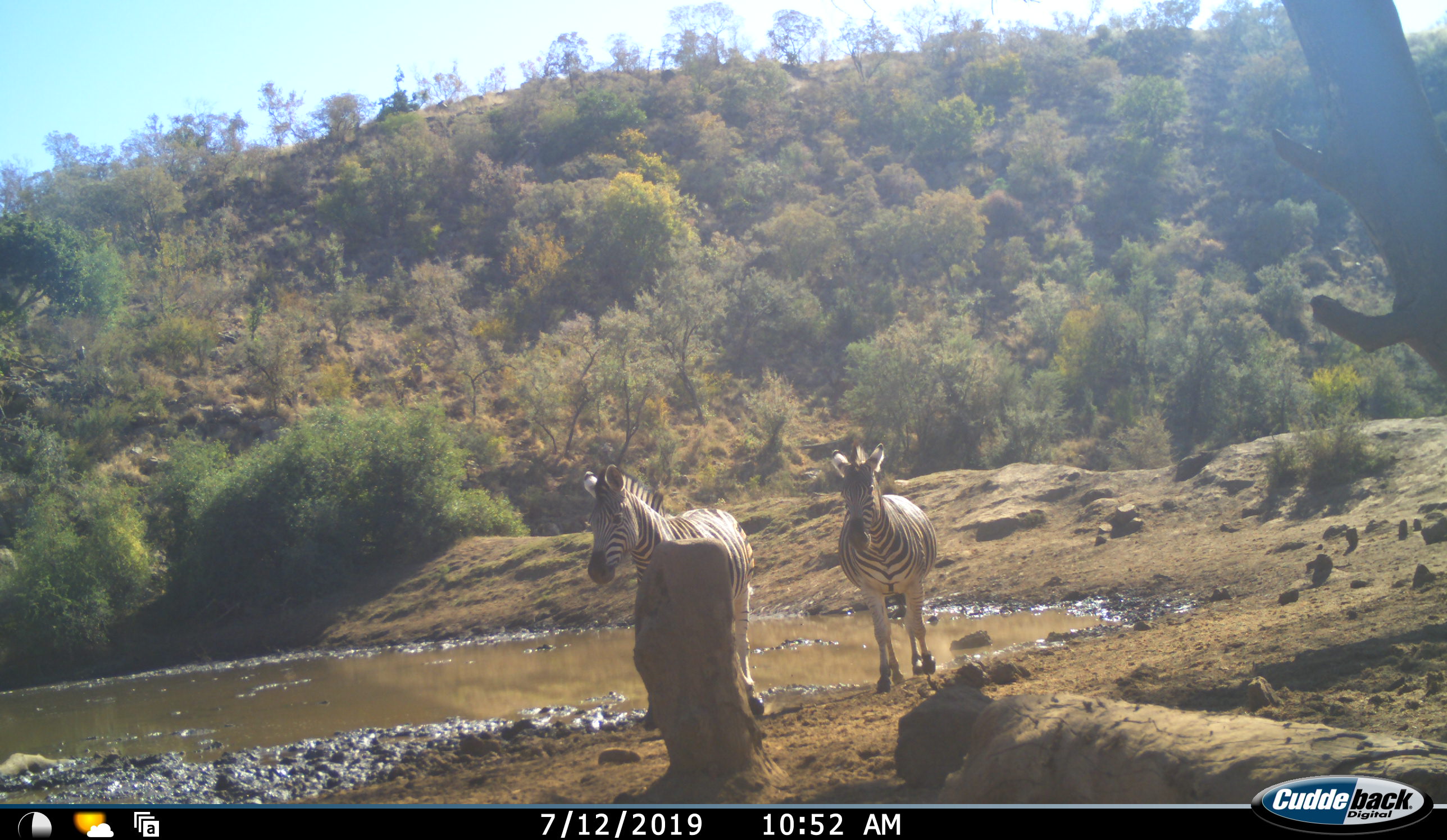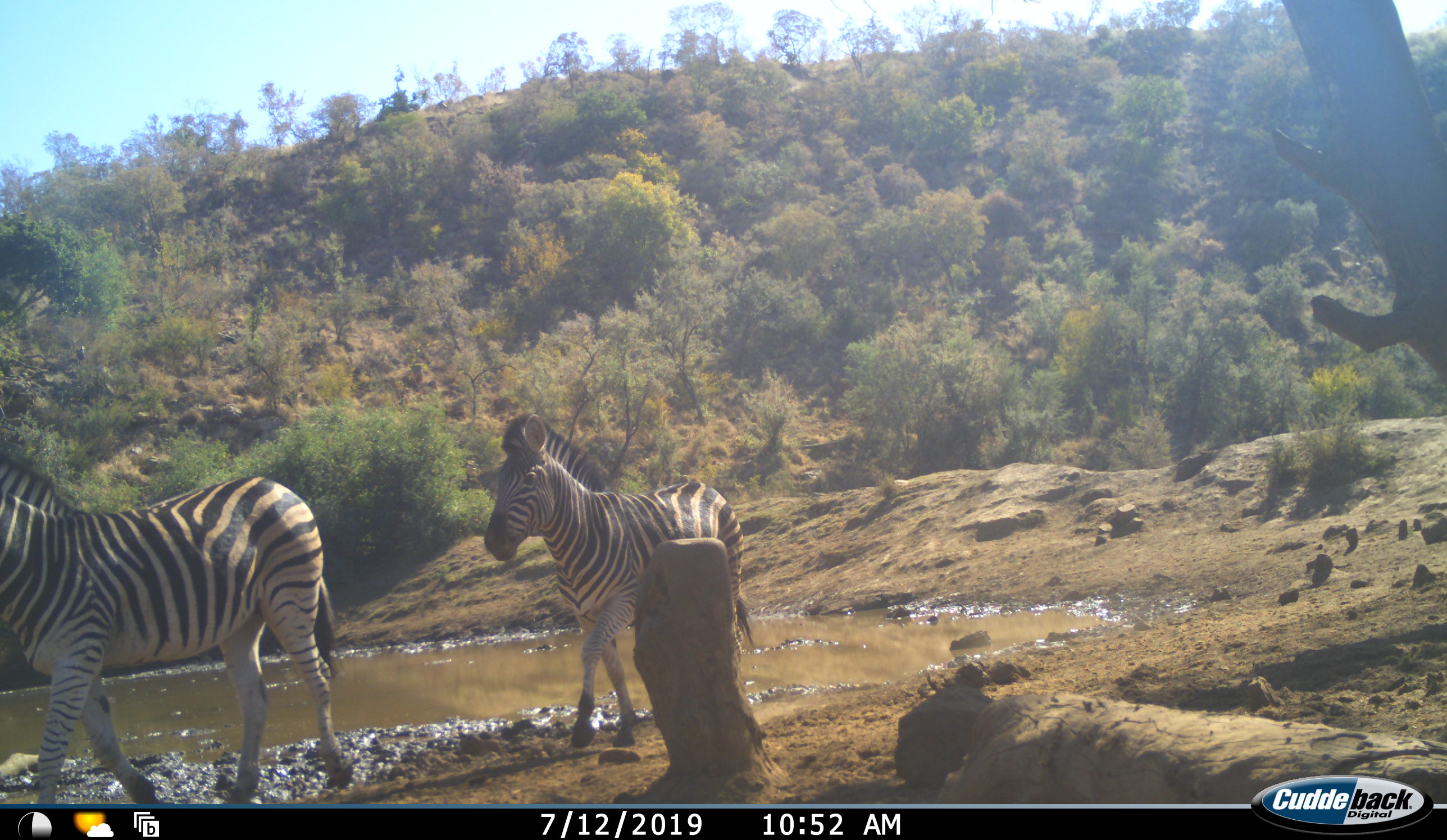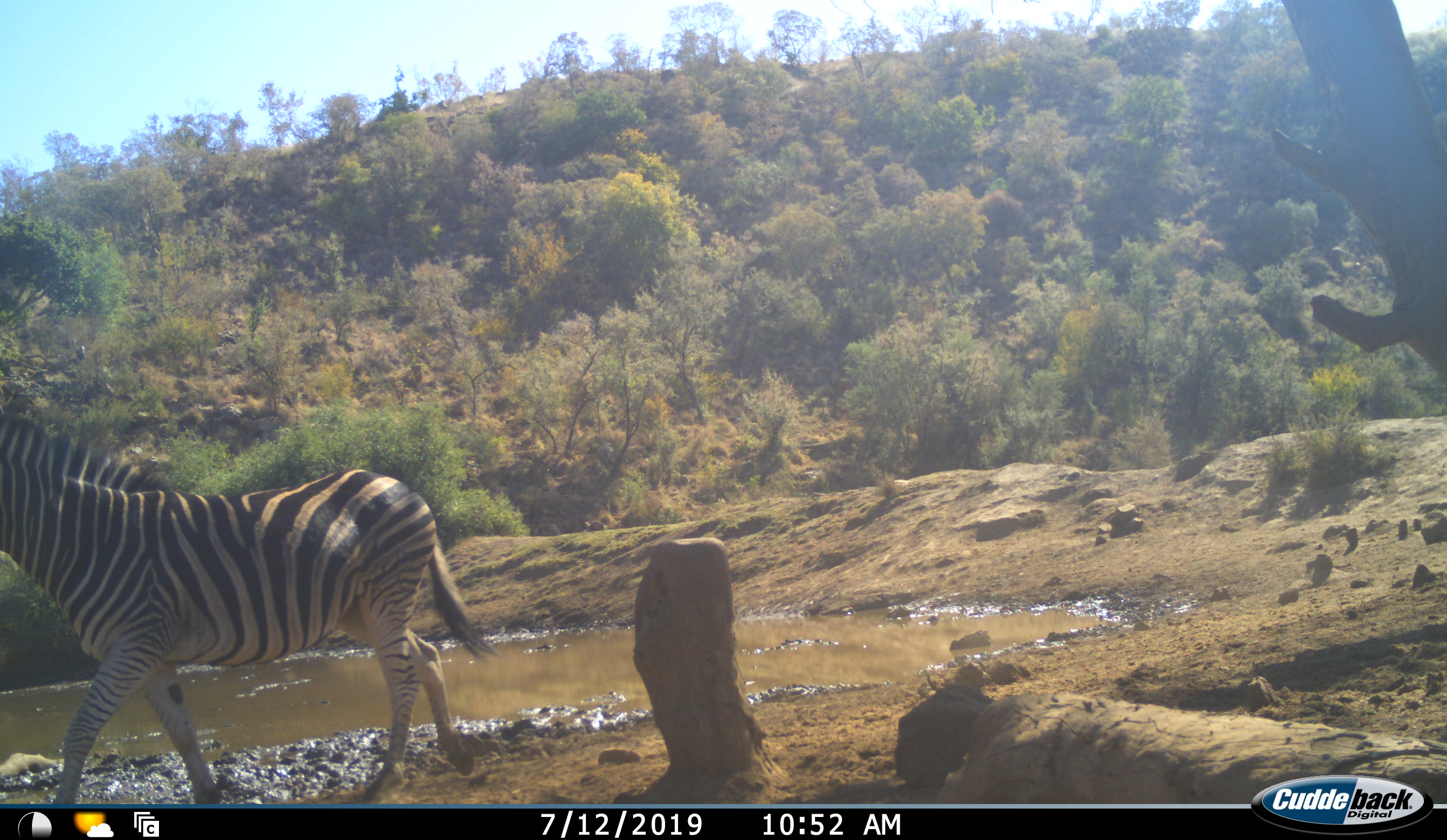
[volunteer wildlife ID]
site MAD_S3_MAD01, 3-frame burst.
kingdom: Animalia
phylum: Chordata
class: Mammalia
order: Perissodactyla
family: Equidae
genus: Equus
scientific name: Equus quagga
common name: plains zebra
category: zebraplains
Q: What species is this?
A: Zebraplains (plains zebra) (Equus quagga).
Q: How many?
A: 2.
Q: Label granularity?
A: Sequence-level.